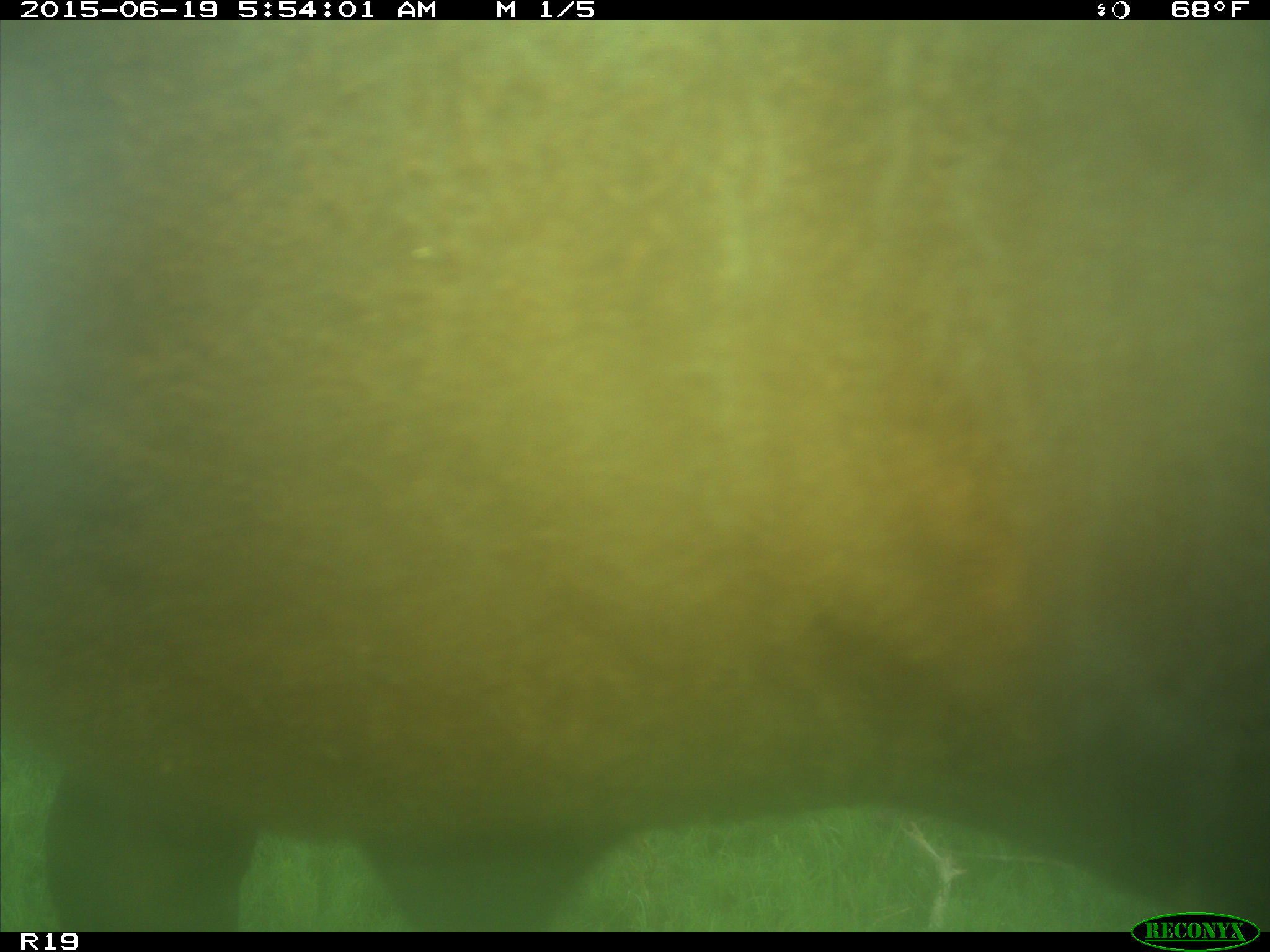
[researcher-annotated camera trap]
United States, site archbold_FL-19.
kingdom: Animalia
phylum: Chordata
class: Mammalia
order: Artiodactyla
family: Bovidae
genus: Bos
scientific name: Bos taurus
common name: domestic cow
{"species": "Bos taurus (domestic cow)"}